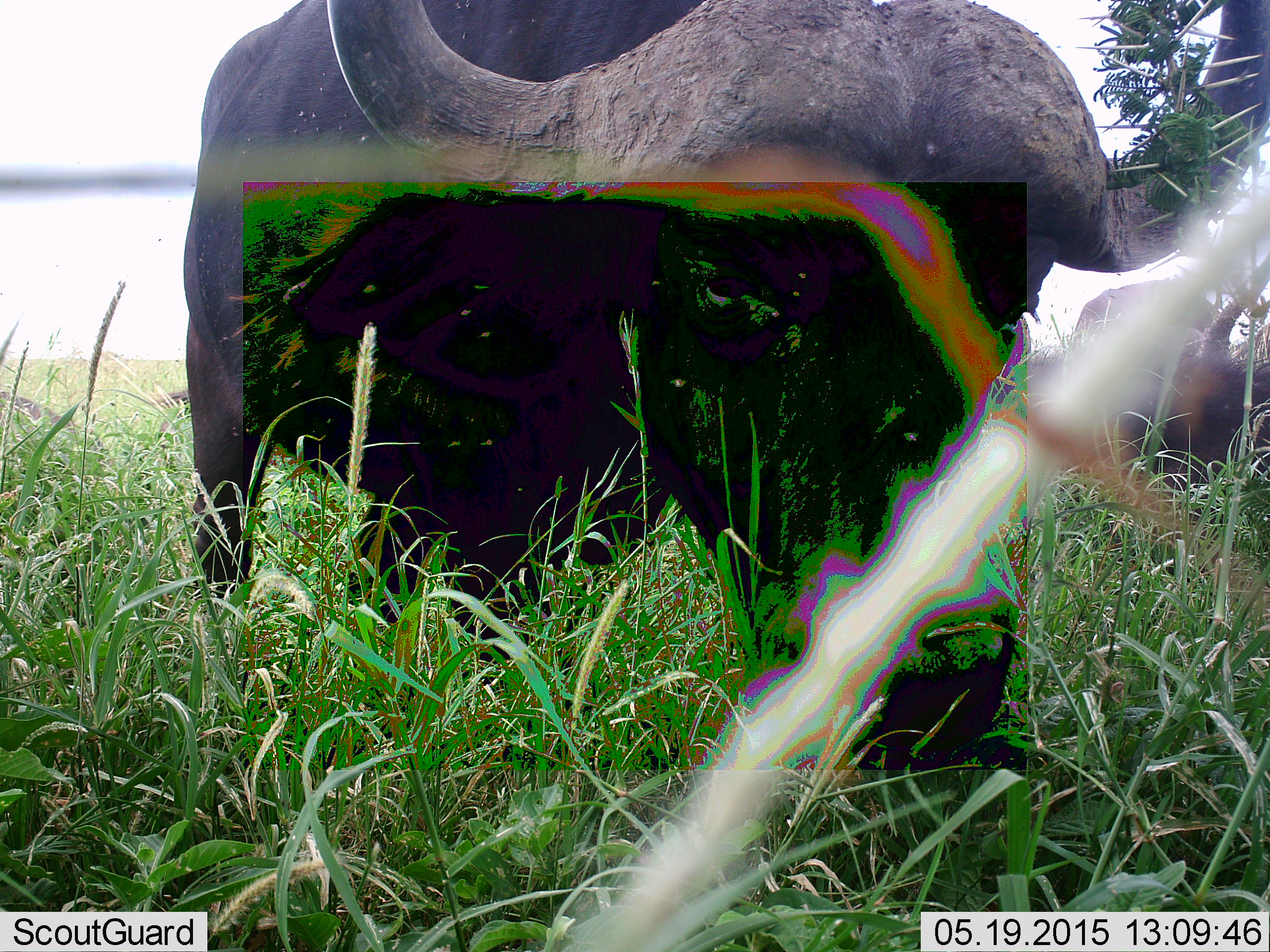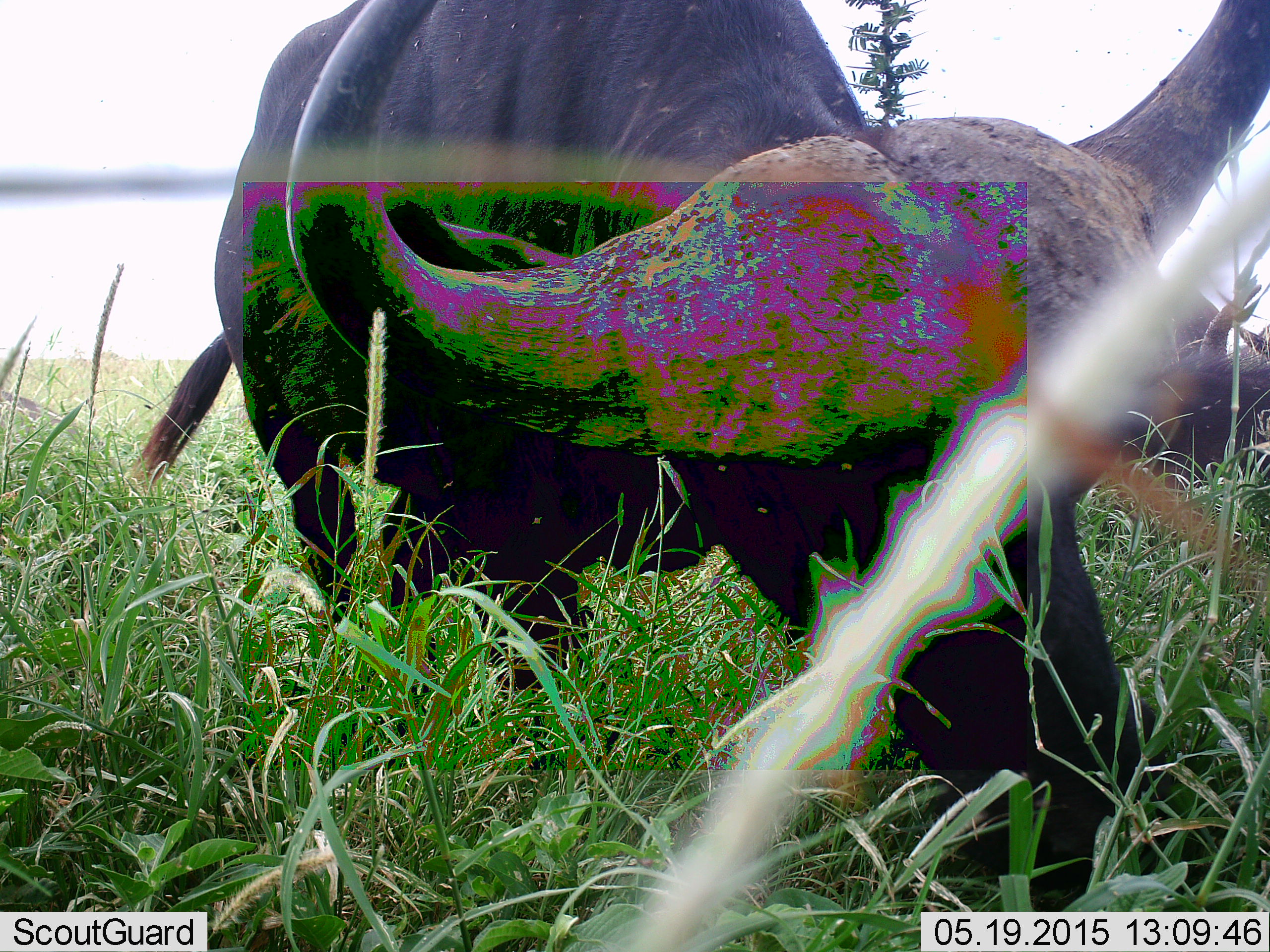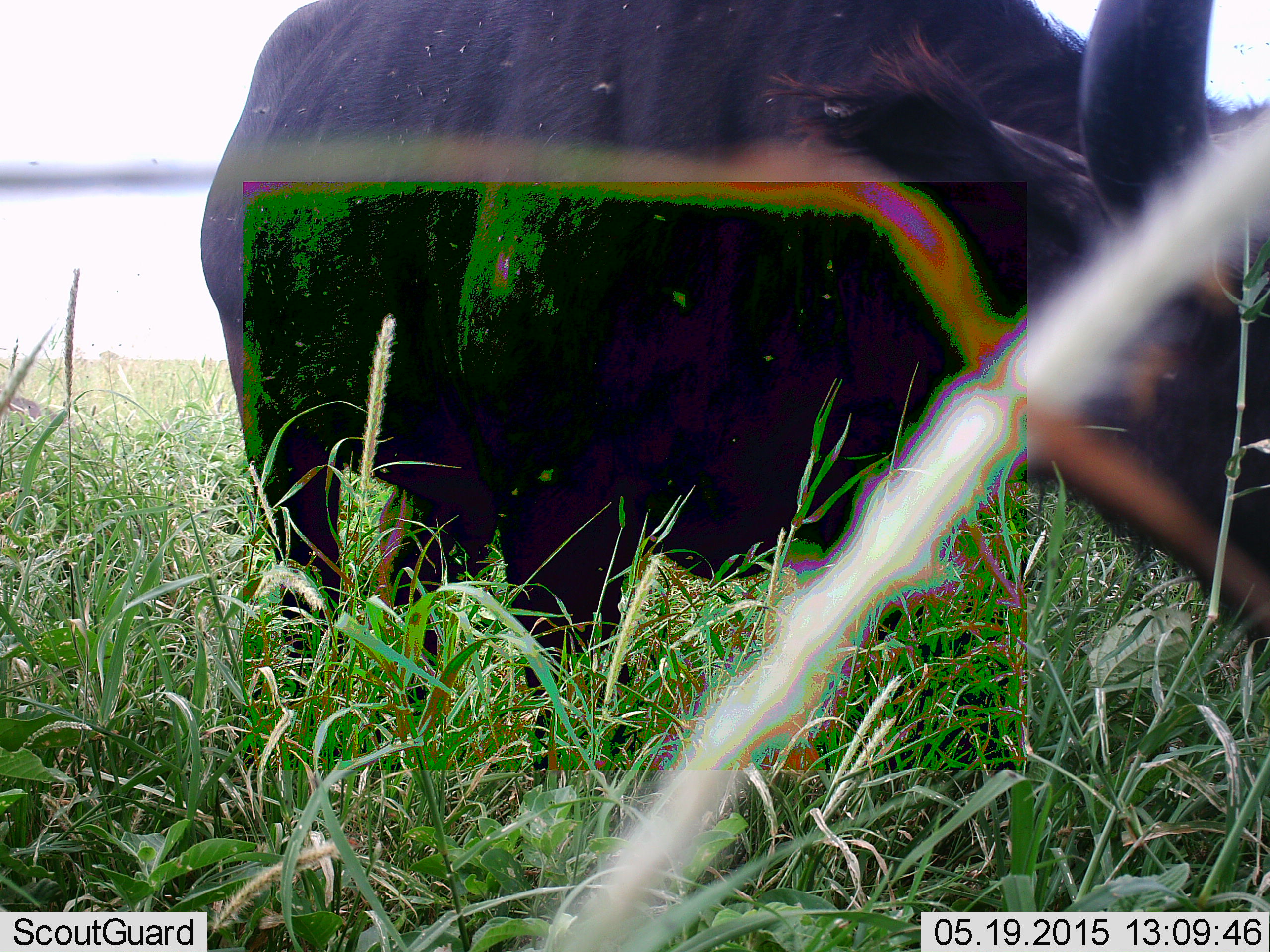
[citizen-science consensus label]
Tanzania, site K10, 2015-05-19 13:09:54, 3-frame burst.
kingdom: Animalia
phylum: Chordata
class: Mammalia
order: Artiodactyla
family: Bovidae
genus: Syncerus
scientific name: Syncerus caffer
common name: cape buffalo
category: buffalo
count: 1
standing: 10%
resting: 0%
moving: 0%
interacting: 0%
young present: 0%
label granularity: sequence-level